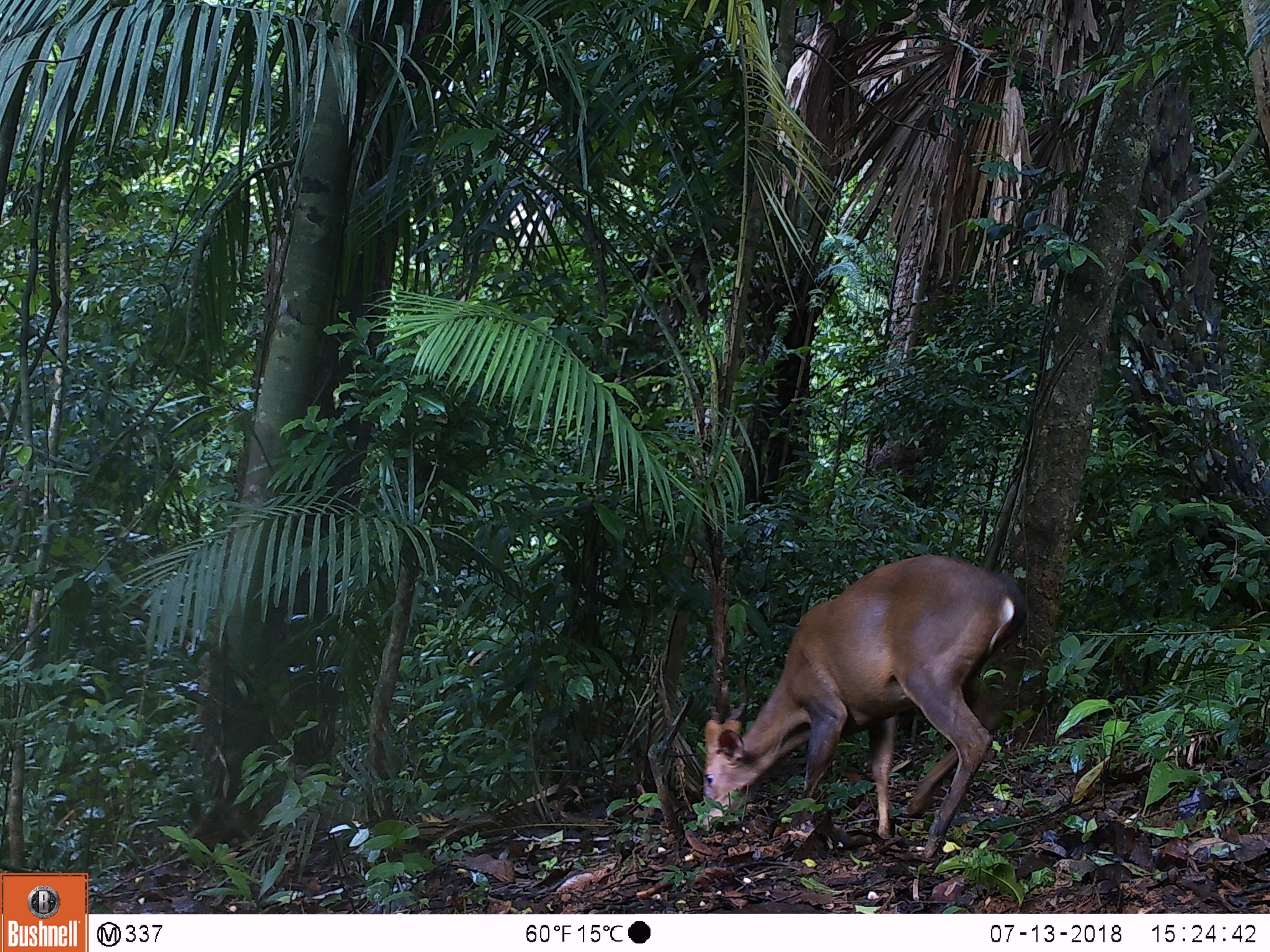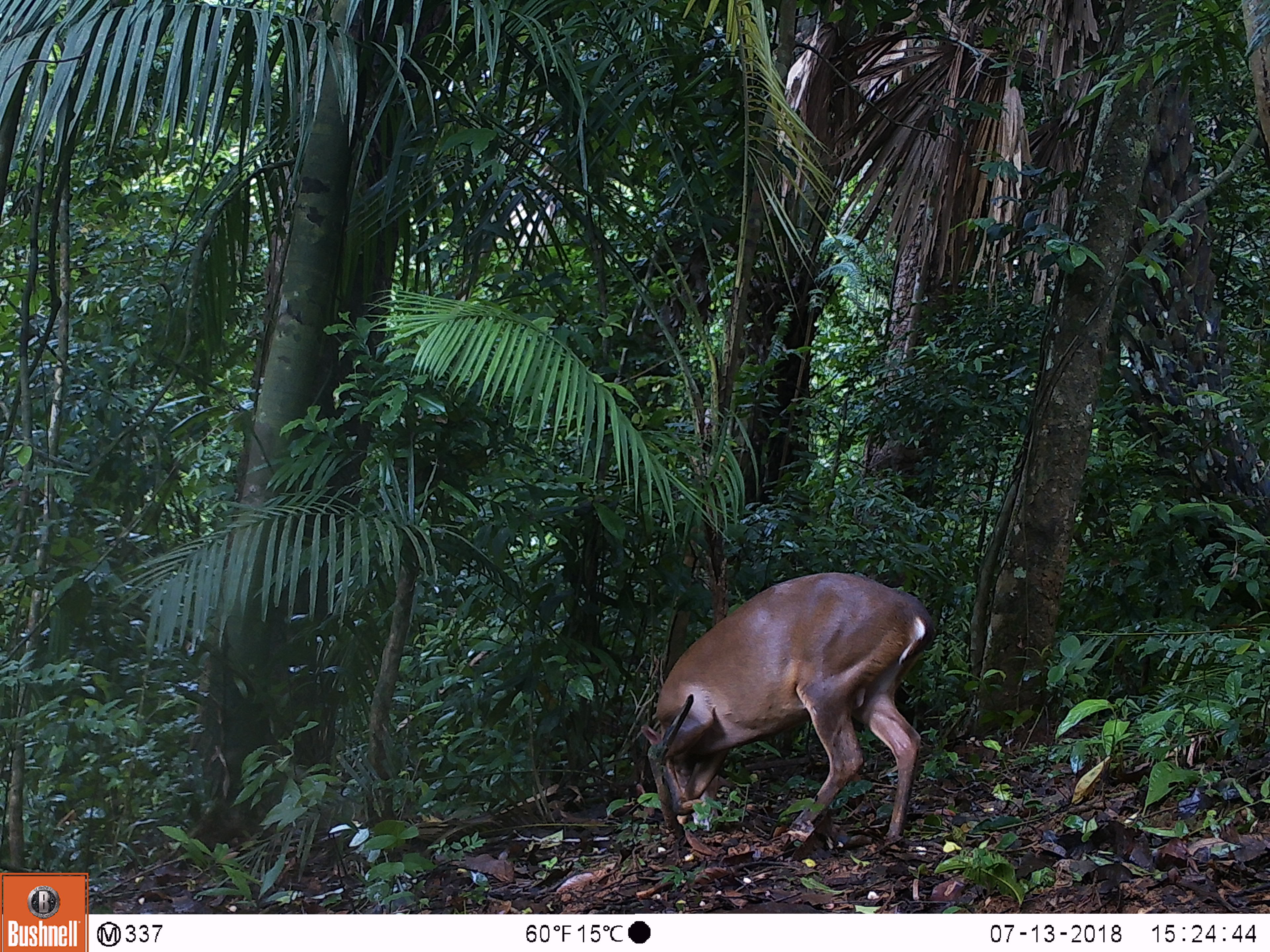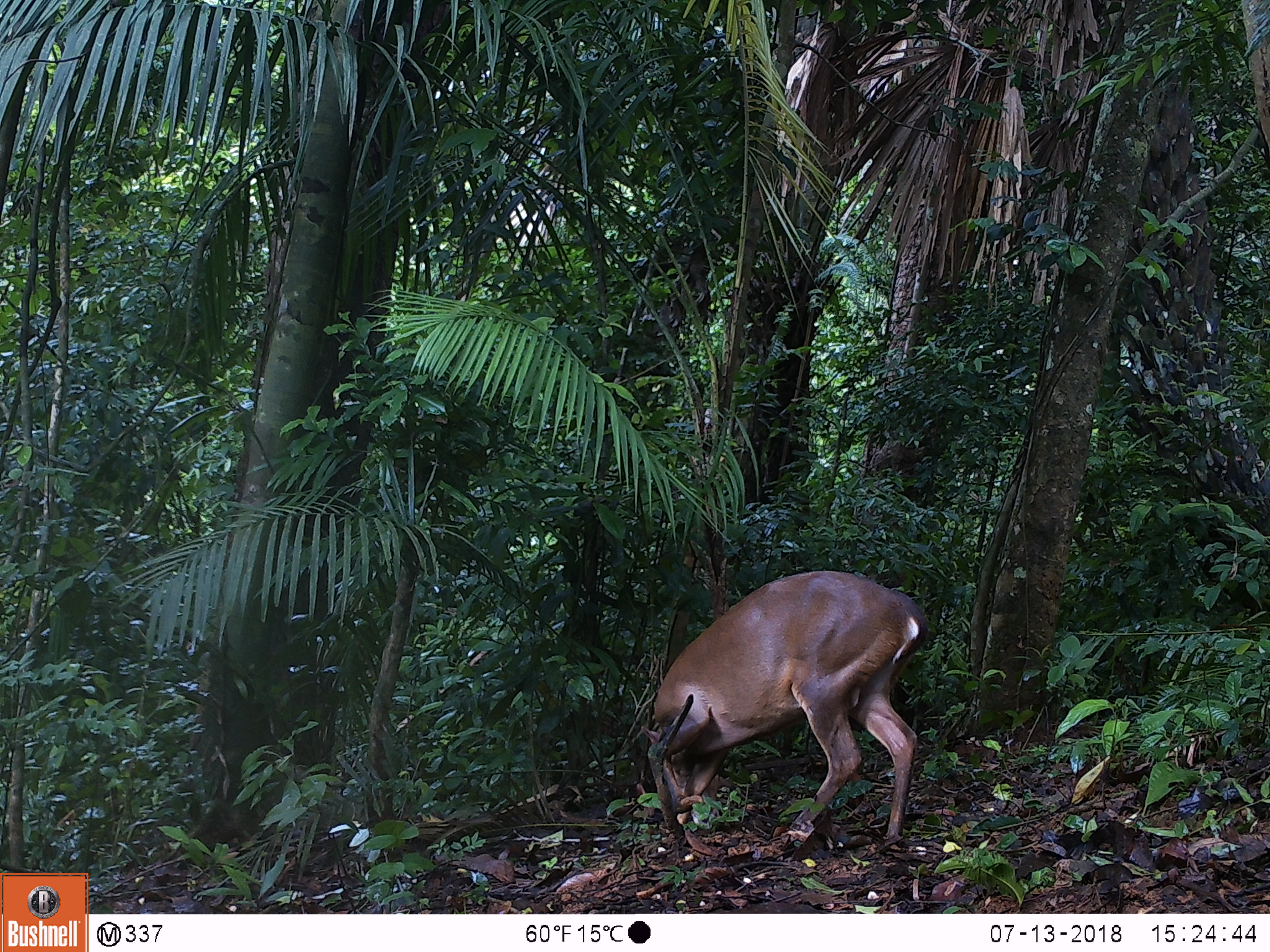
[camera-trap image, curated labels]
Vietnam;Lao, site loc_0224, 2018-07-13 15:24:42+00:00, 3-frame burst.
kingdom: Animalia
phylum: Chordata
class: Mammalia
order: Artiodactyla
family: Cervidae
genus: Muntiacus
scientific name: Muntiacus vuquangensis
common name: large-antlered muntjac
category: large antlered muntjac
Large antlered muntjac (large-antlered muntjac) (Muntiacus vuquangensis). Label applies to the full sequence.